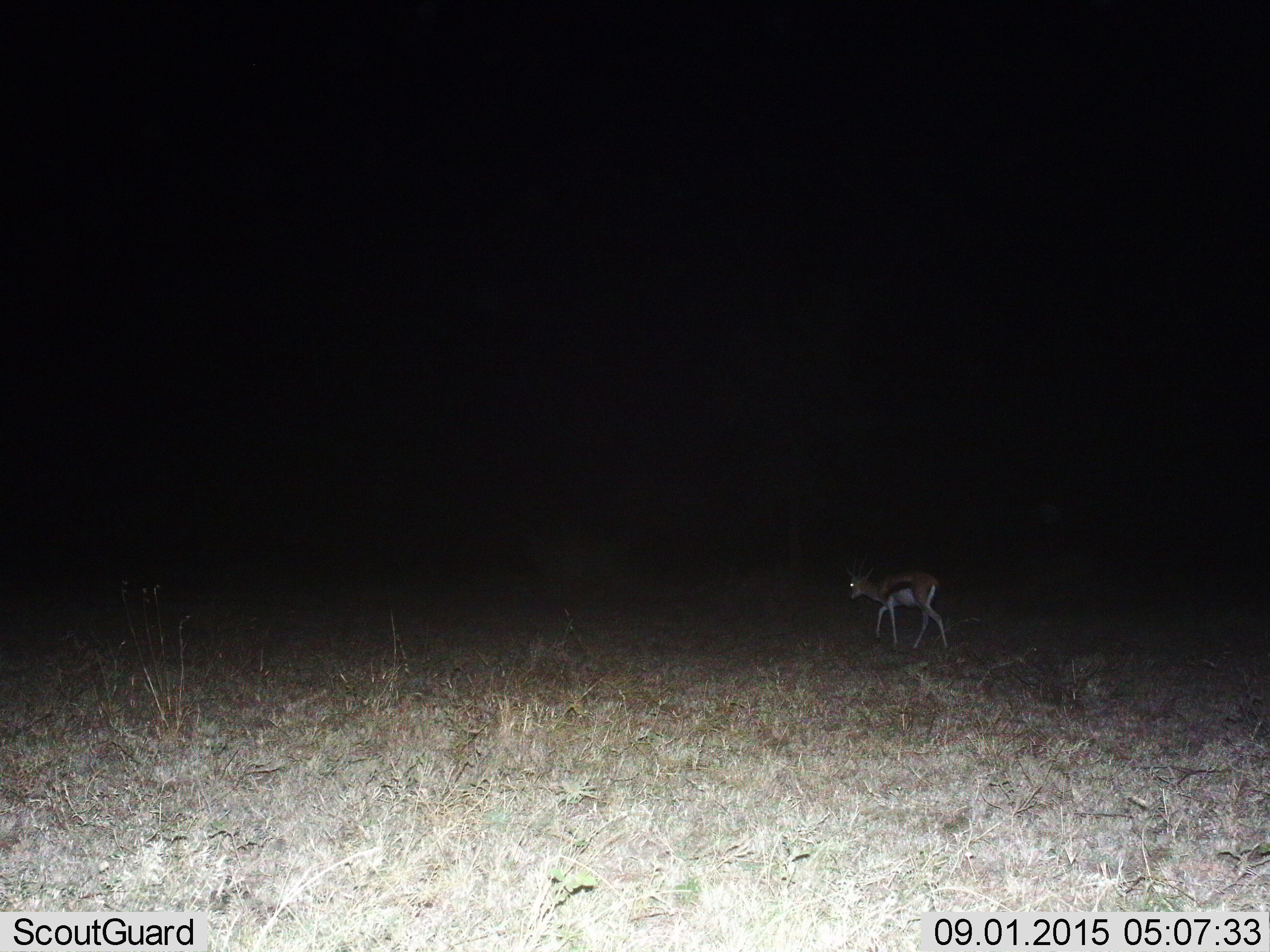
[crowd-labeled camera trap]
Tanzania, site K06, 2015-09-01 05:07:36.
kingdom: Animalia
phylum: Chordata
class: Mammalia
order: Artiodactyla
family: Bovidae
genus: Eudorcas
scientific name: Eudorcas thomsonii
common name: thomson's gazelle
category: gazellethomsons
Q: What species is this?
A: Gazellethomsons (thomson's gazelle) (Eudorcas thomsonii).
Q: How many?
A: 1.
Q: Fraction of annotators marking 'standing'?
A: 12%.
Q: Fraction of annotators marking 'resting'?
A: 0%.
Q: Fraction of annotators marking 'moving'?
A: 88%.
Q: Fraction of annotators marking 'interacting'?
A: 0%.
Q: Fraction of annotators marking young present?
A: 0%.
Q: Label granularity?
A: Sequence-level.